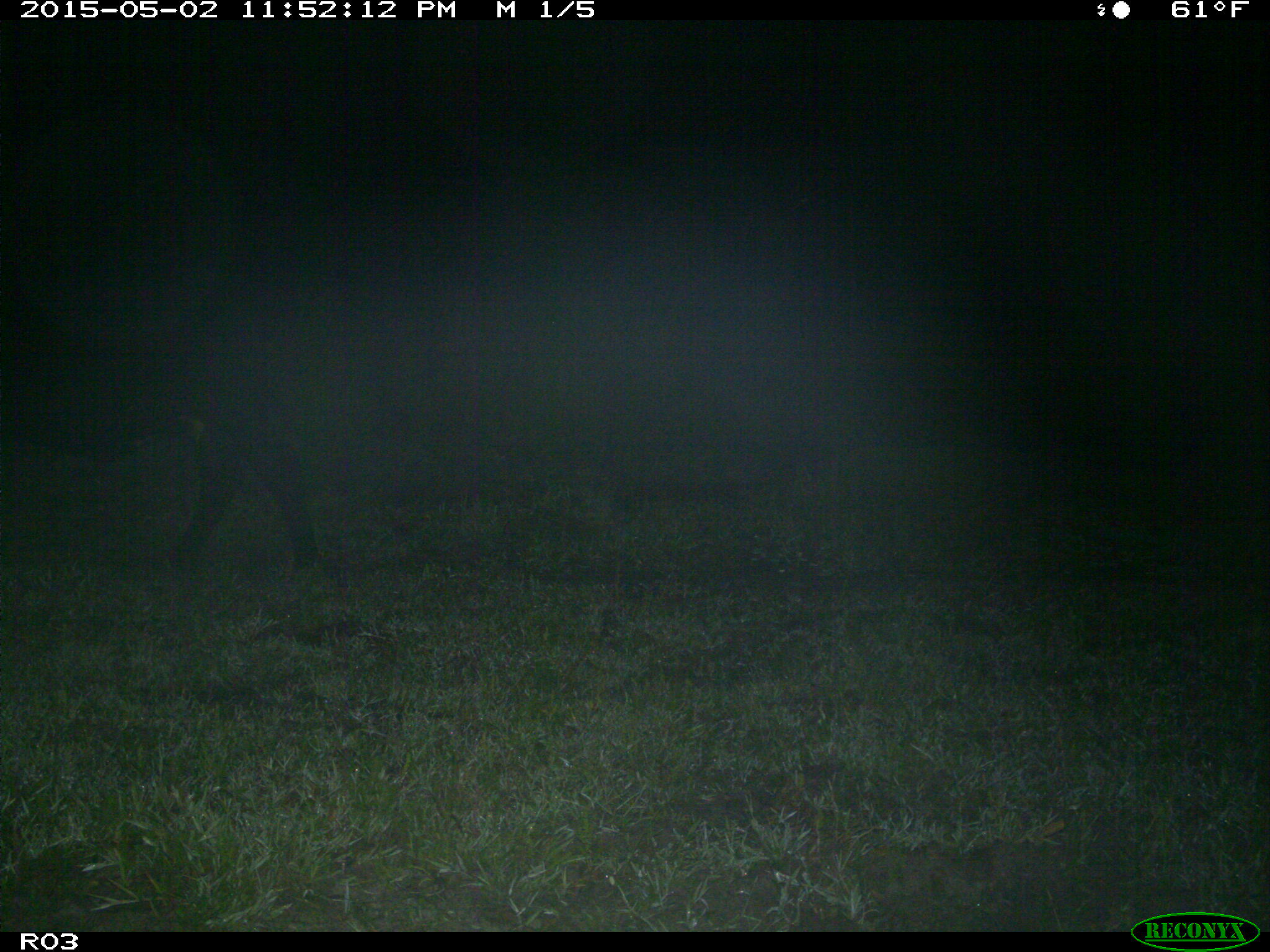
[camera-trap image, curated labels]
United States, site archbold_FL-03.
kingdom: Animalia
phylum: Chordata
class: Mammalia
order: Artiodactyla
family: Bovidae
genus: Bos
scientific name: Bos taurus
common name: domestic cow